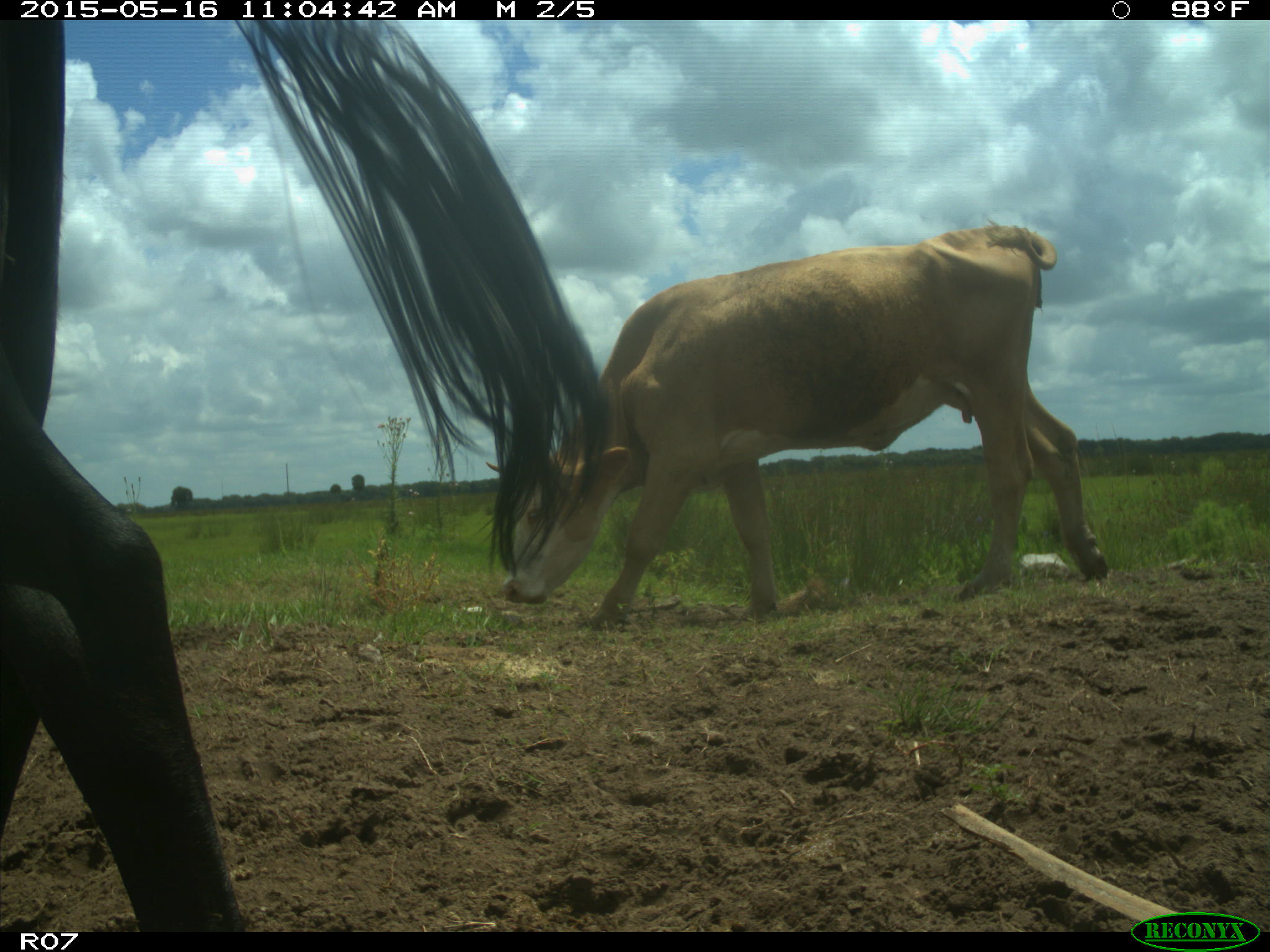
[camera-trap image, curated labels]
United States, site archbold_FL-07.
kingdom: Animalia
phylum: Chordata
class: Mammalia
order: Artiodactyla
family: Bovidae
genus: Bos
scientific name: Bos taurus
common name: domestic cow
Bos taurus (domestic cow).